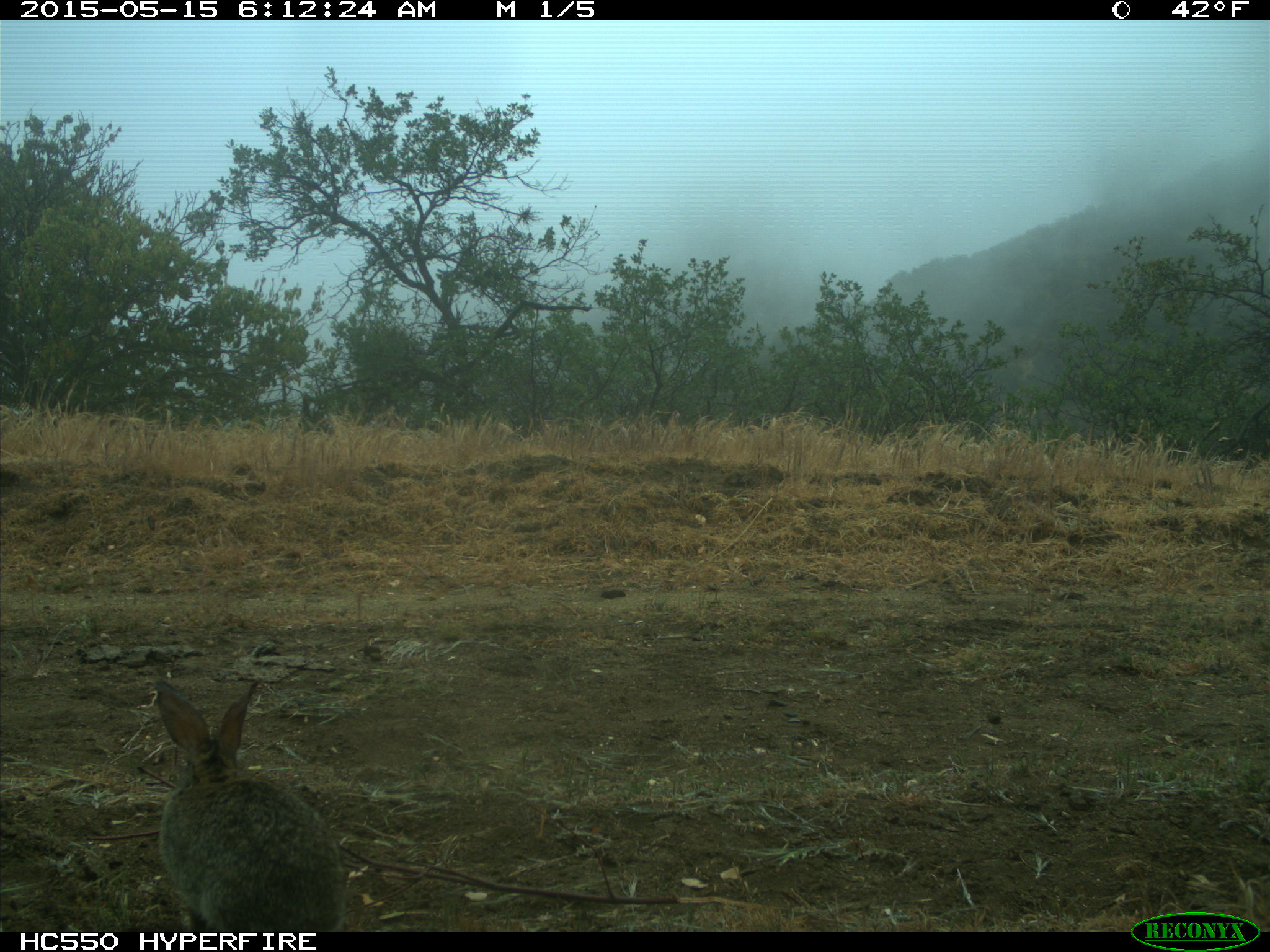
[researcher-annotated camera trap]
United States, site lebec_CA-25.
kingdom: Animalia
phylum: Chordata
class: Mammalia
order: Lagomorpha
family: Leporidae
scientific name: Leporidae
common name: rabbits and hares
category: unidentified rabbit